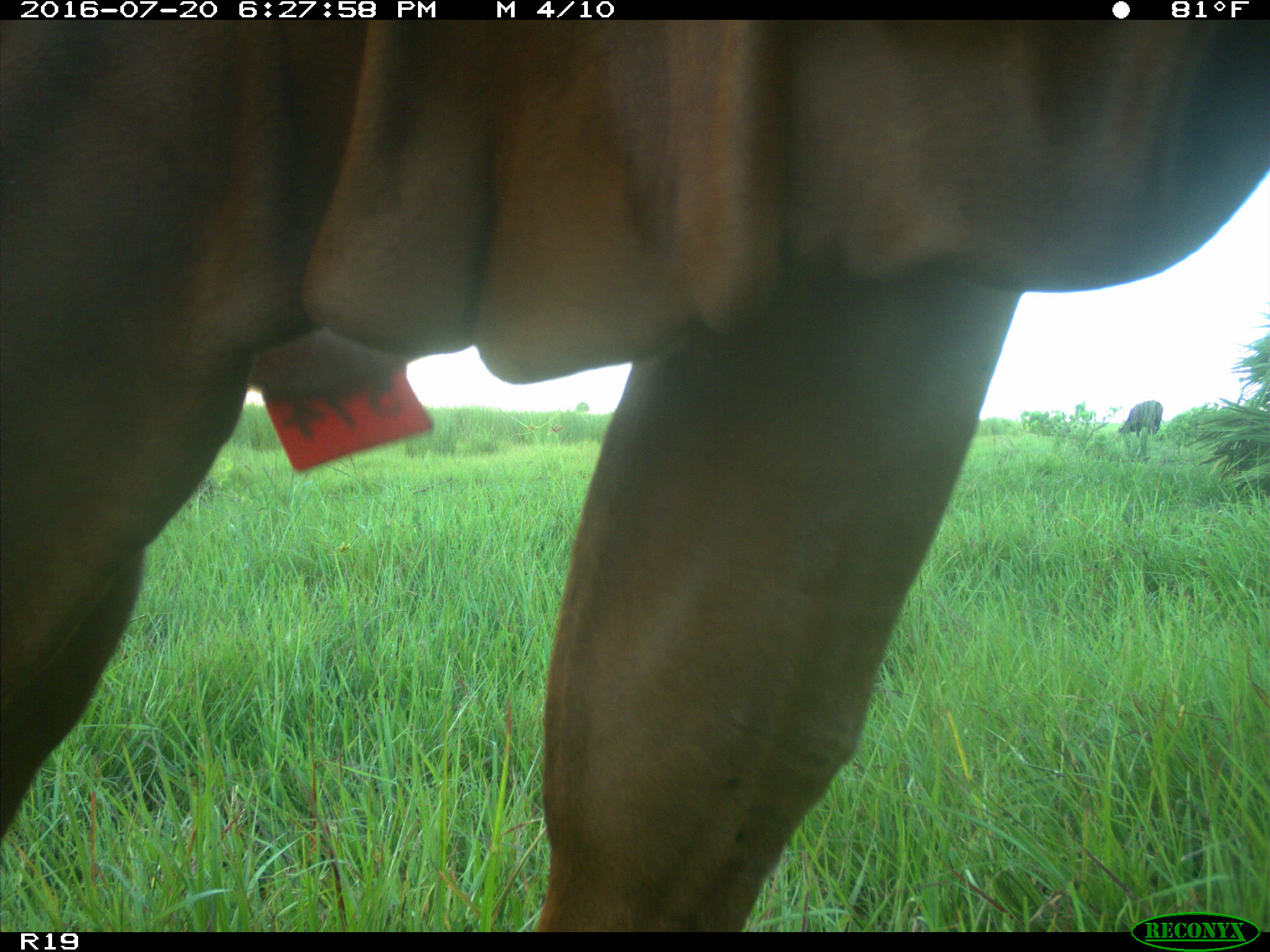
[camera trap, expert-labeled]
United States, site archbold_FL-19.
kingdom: Animalia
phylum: Chordata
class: Mammalia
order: Artiodactyla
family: Bovidae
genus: Bos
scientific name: Bos taurus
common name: domestic cow